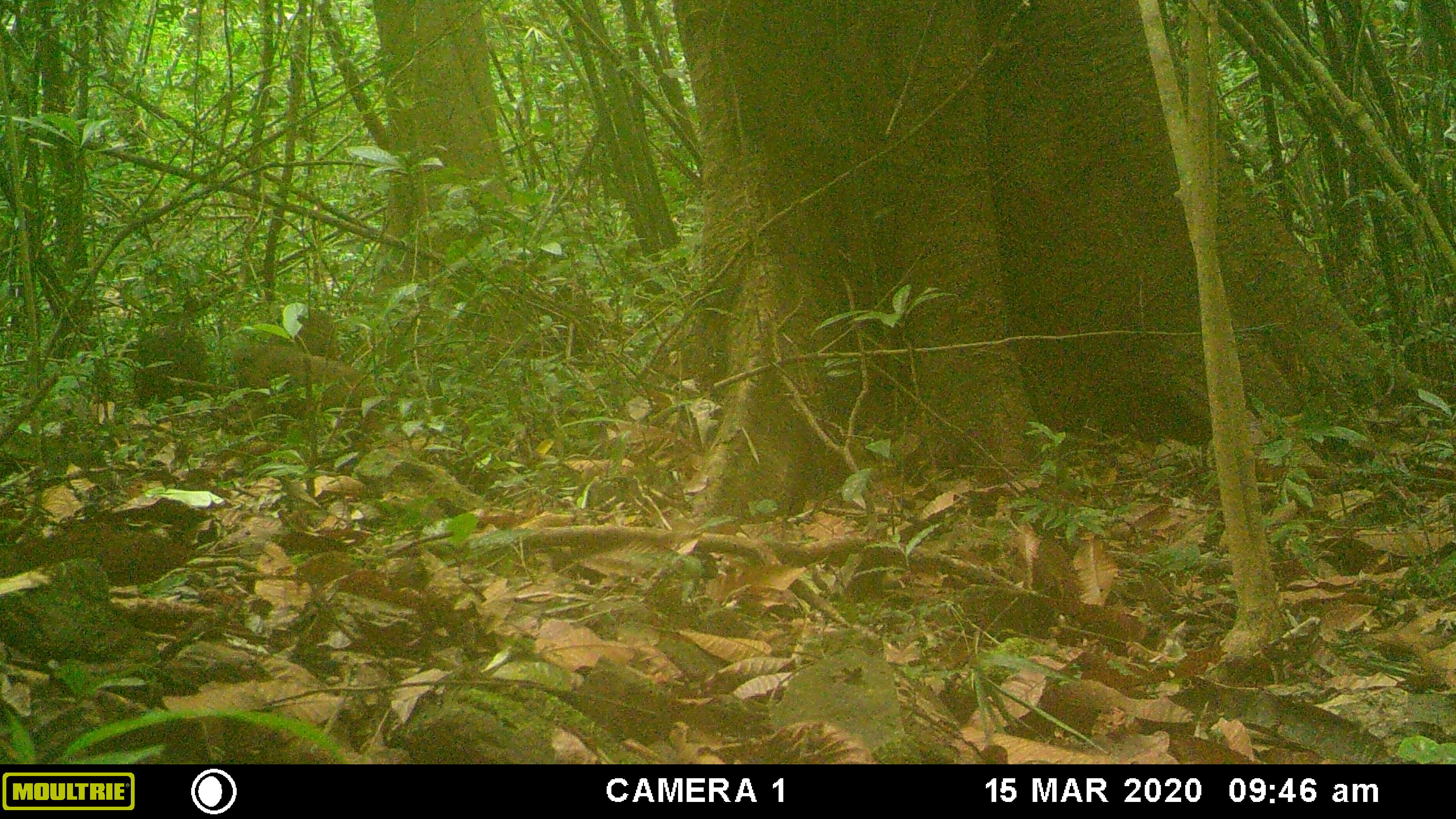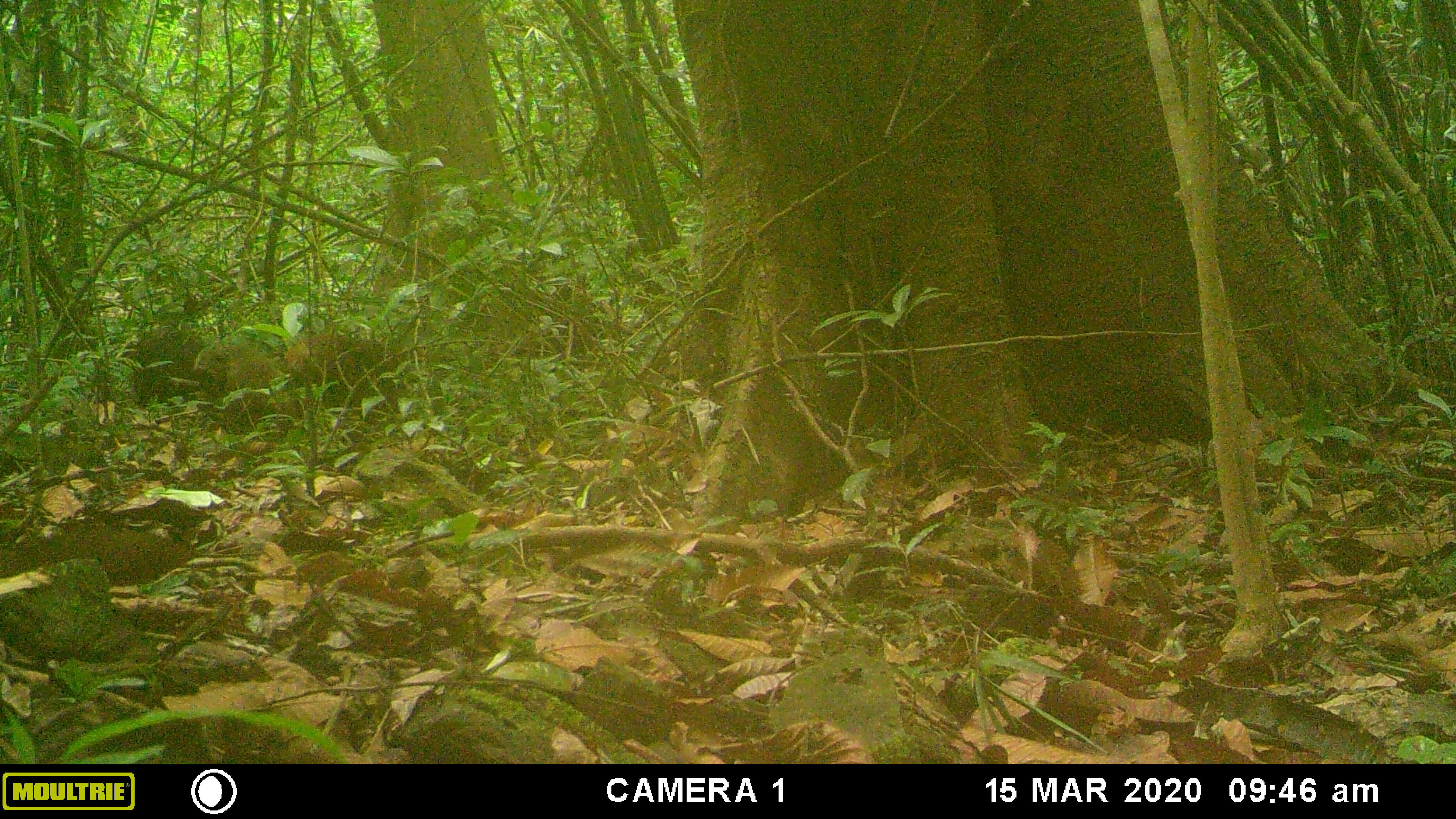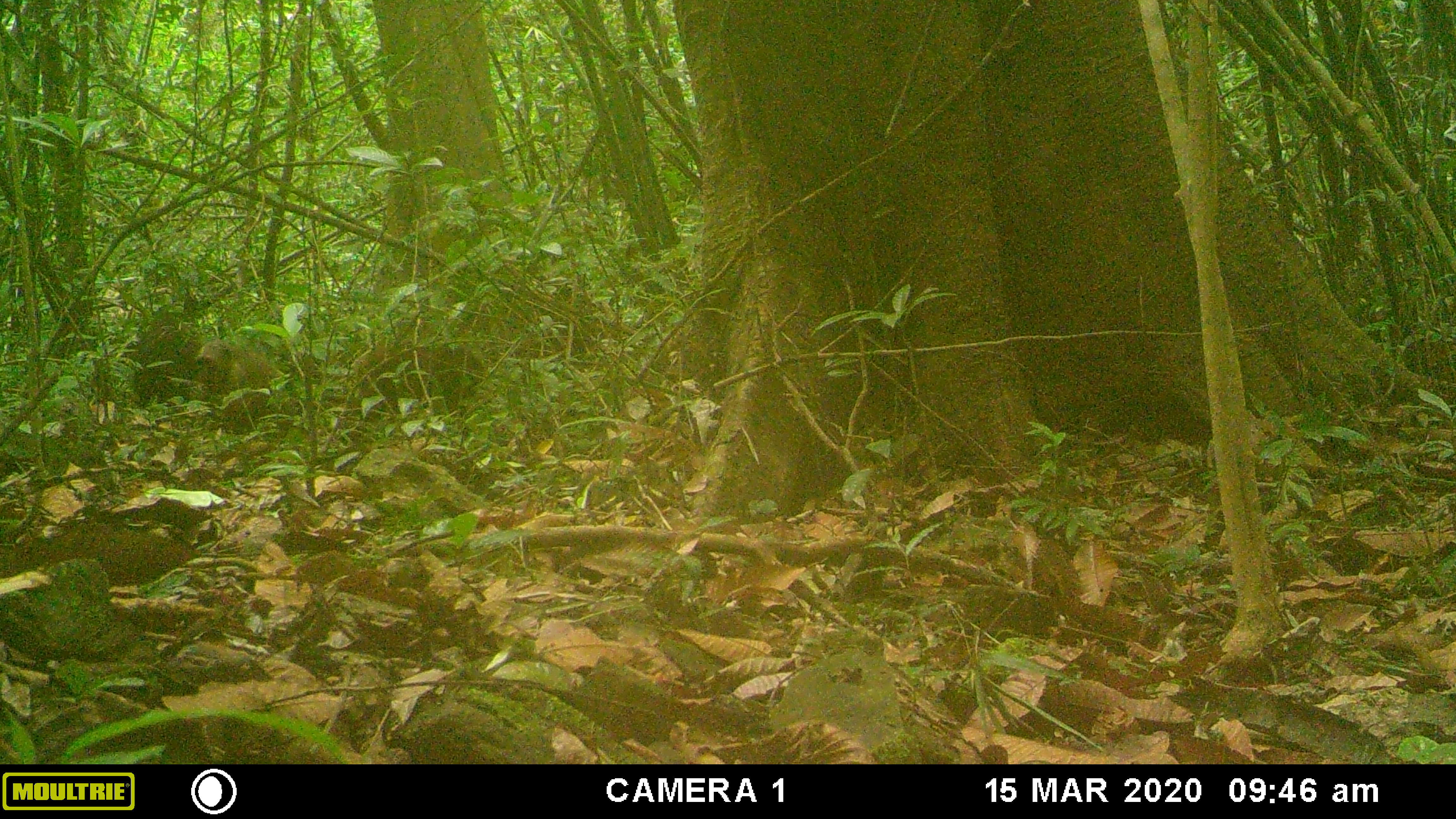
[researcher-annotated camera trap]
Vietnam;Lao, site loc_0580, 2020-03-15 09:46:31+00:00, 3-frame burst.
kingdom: Animalia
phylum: Chordata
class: Mammalia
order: Primates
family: Cercopithecidae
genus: Macaca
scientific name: Macaca arctoides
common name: stump-tailed macaque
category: stump tailed macaque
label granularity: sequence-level